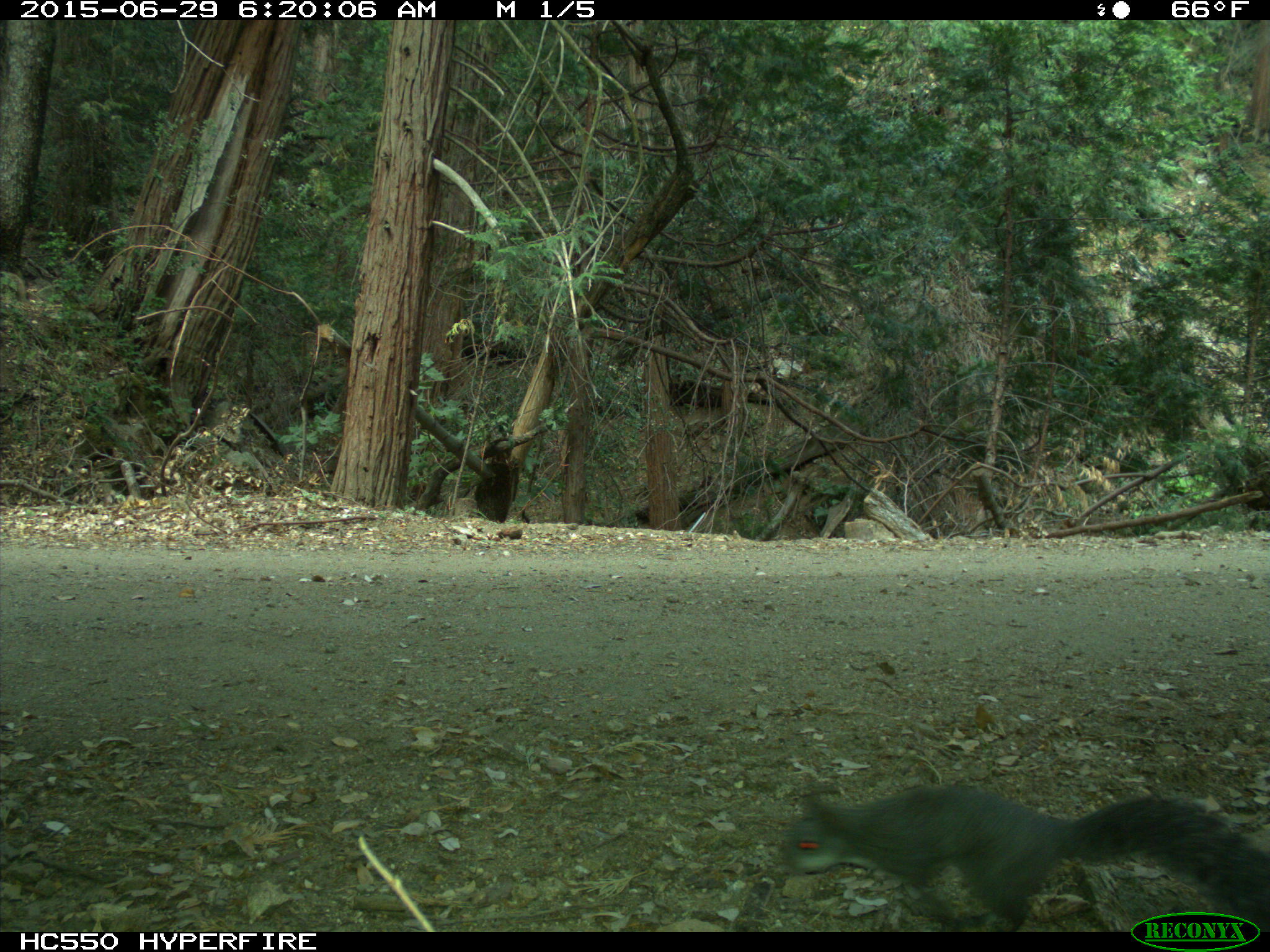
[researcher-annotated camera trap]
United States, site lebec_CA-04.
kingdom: Animalia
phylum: Chordata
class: Mammalia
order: Rodentia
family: Sciuridae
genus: Sciurus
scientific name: Sciurus carolinensis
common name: eastern gray squirrel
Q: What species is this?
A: Sciurus carolinensis (eastern gray squirrel).